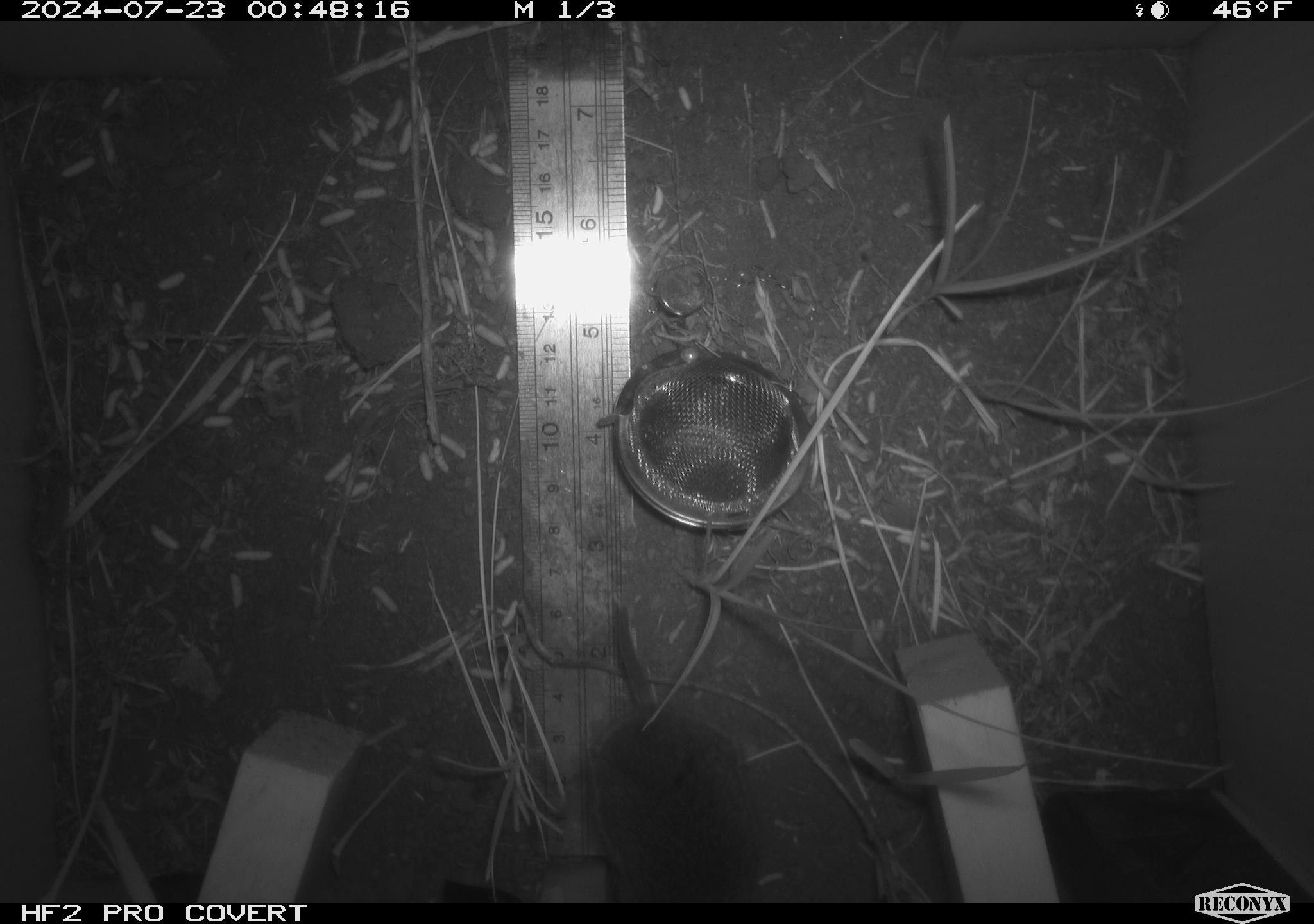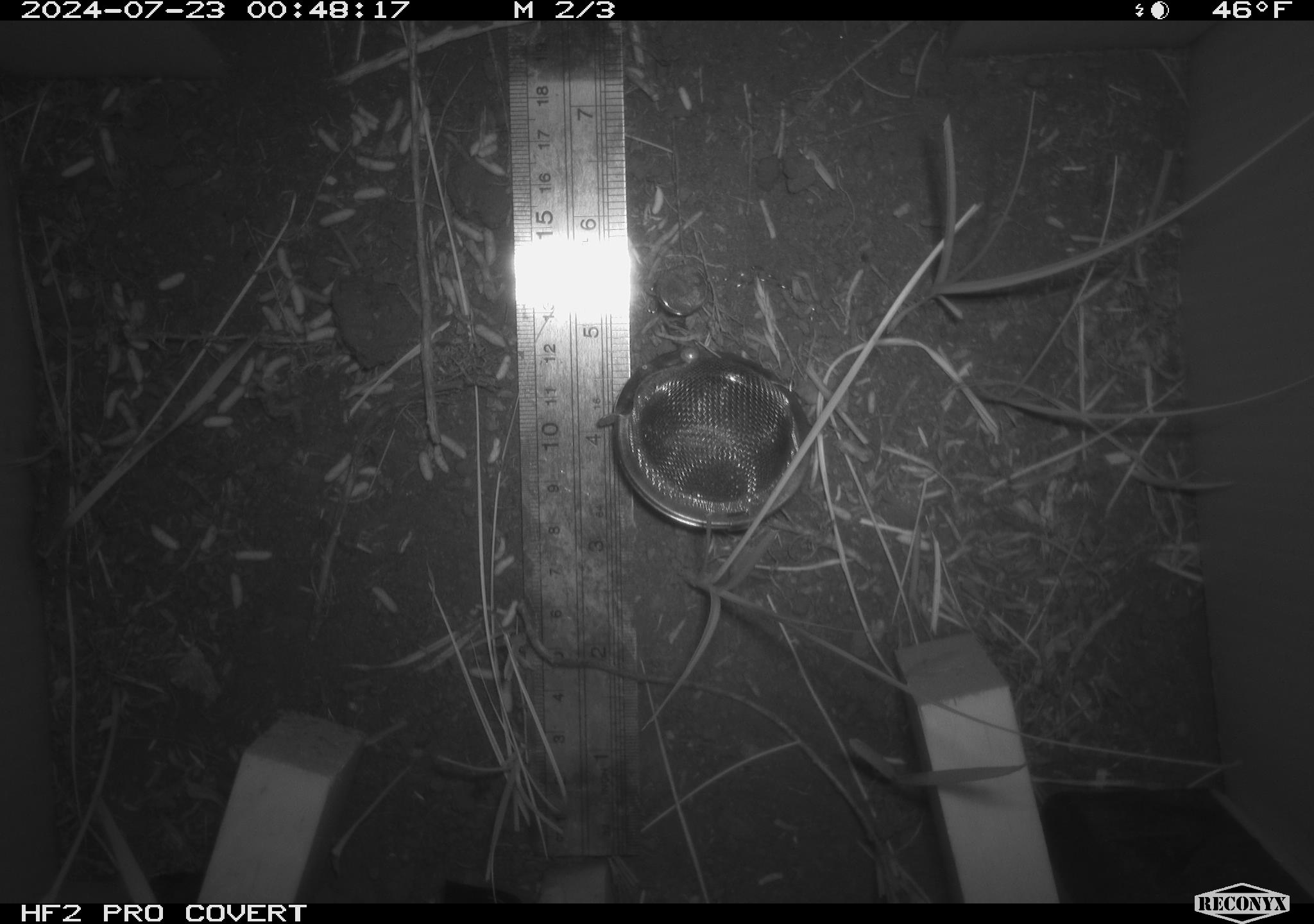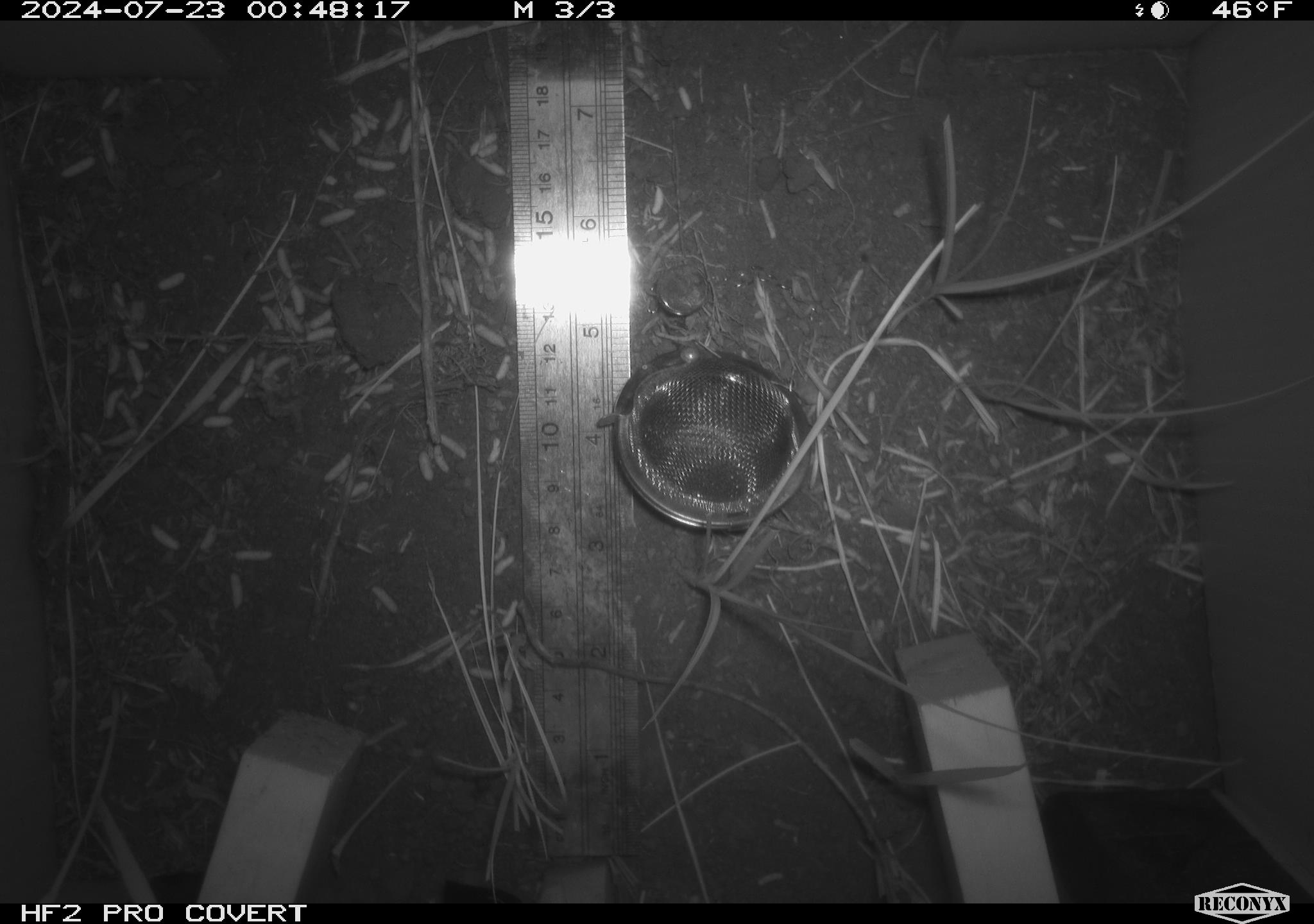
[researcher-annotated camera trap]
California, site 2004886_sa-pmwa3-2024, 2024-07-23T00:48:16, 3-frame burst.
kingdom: Animalia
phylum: Chordata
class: Mammalia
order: Rodentia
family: Cricetidae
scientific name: Arvicolinae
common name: voles, lemmings, and muskrats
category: arvicolinae subfamily